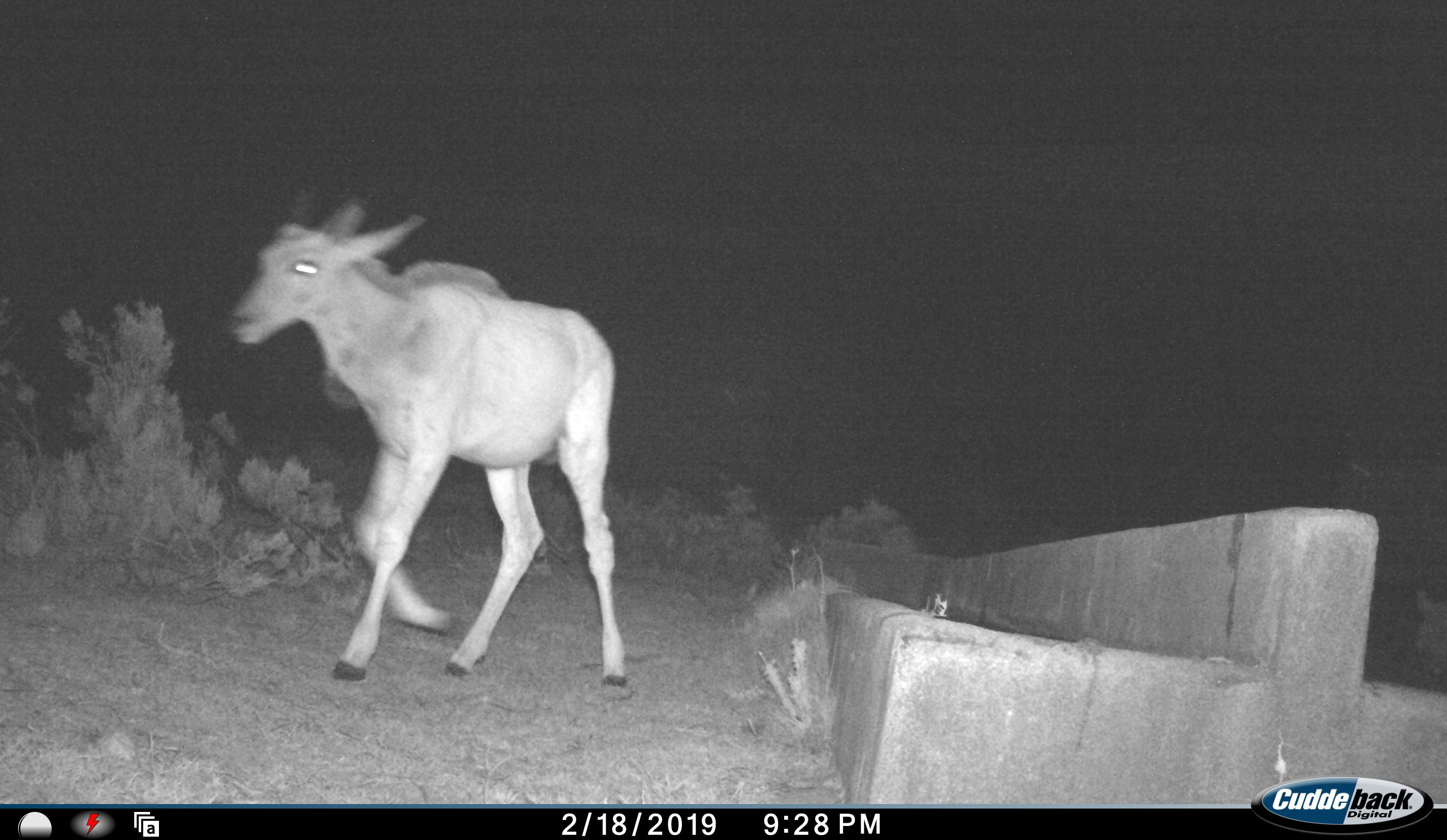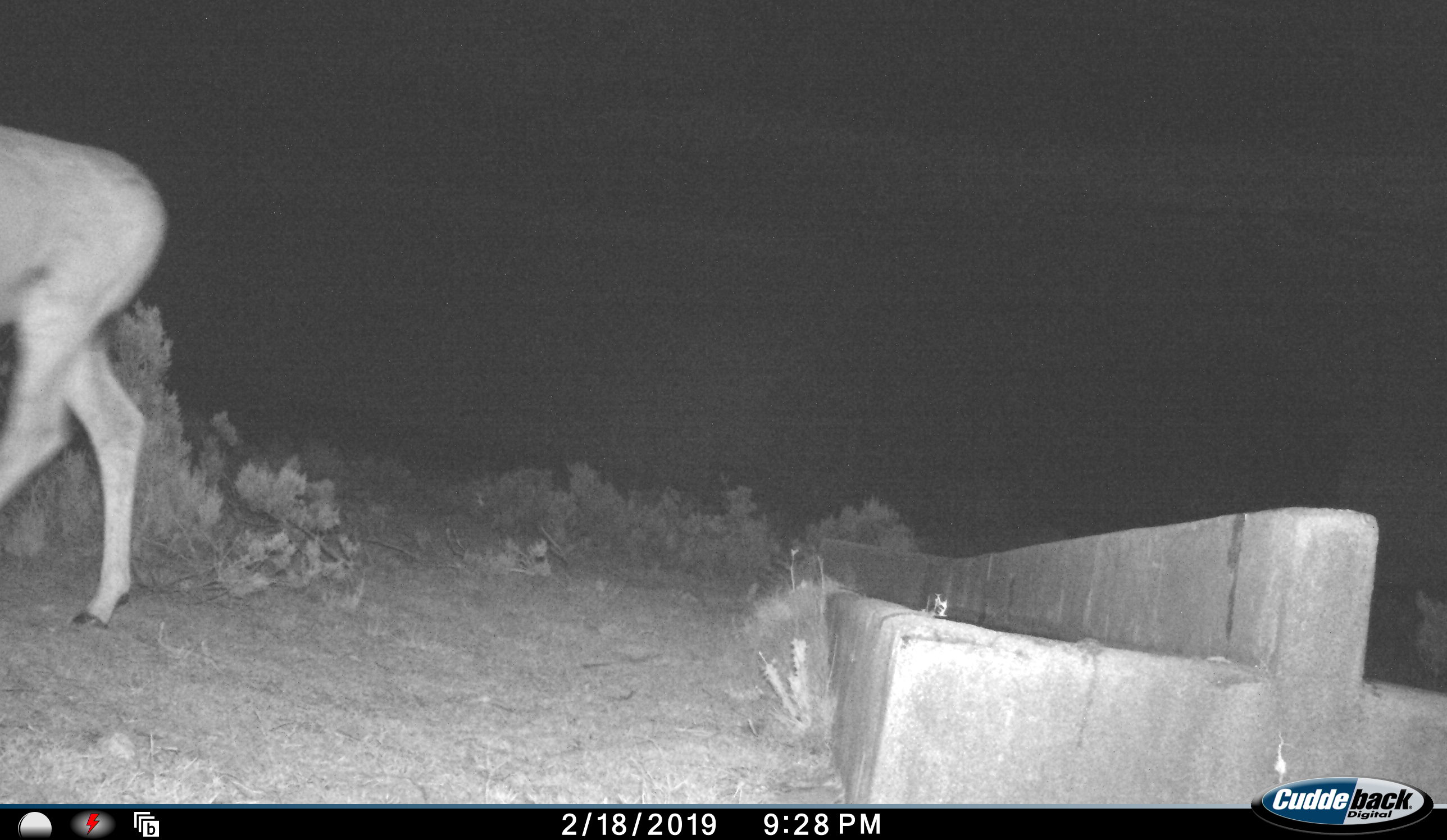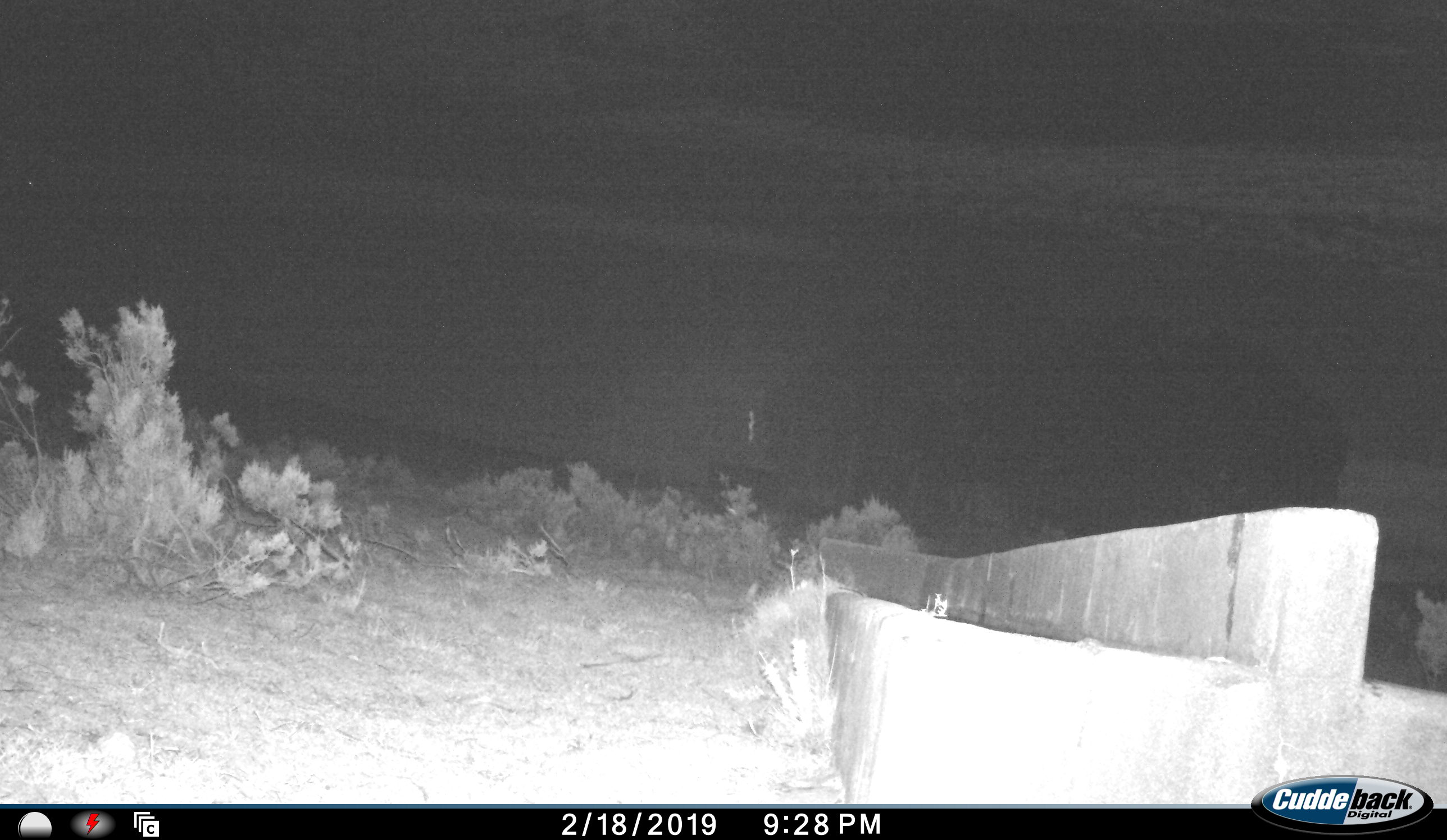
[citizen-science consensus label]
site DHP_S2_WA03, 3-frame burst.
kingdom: Animalia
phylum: Chordata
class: Mammalia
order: Artiodactyla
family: Bovidae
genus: Tragelaphus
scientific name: Tragelaphus oryx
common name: eland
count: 1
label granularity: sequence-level